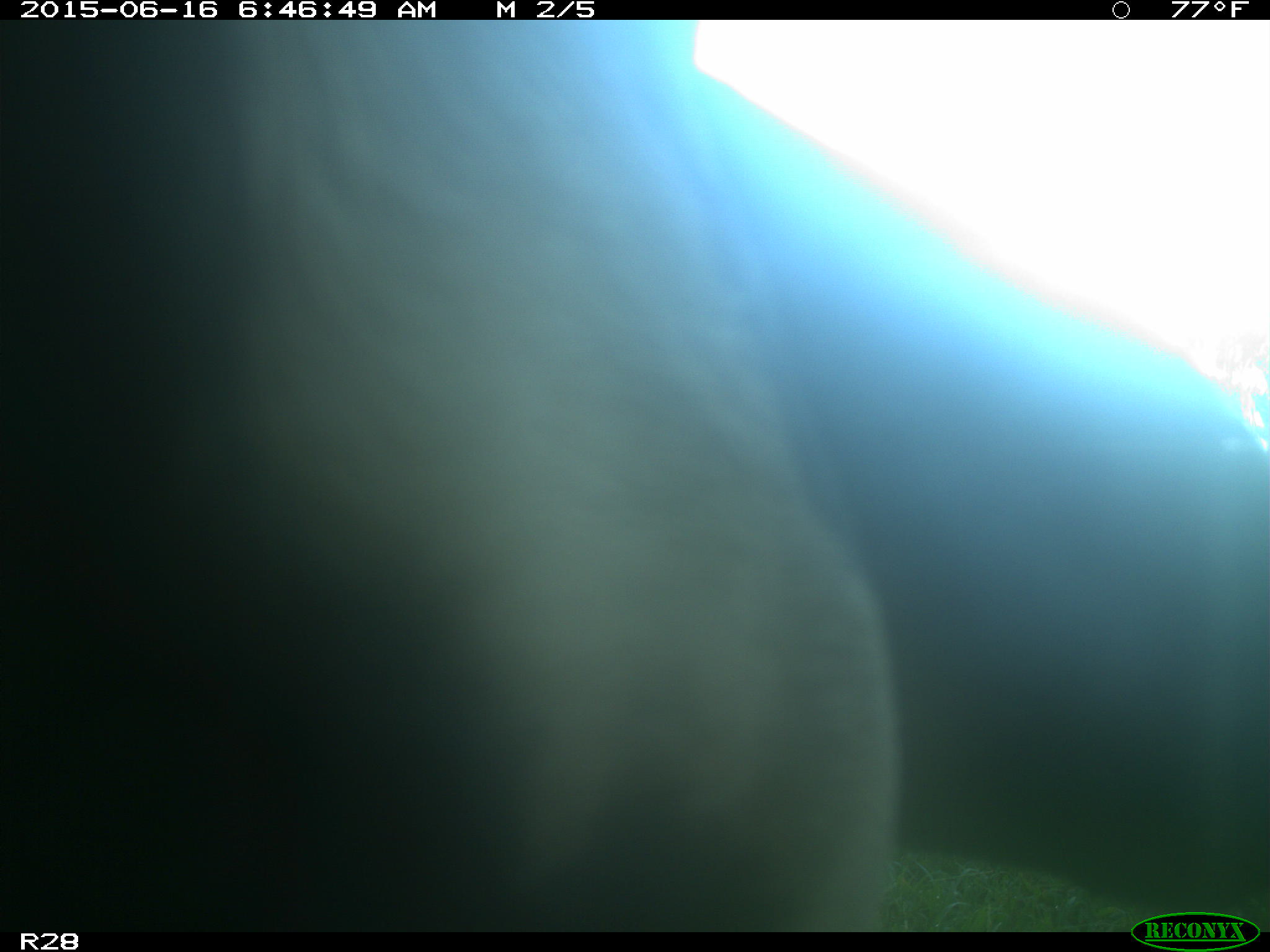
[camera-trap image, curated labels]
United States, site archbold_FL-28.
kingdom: Animalia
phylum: Chordata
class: Mammalia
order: Artiodactyla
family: Bovidae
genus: Bos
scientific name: Bos taurus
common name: domestic cow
Bos taurus (domestic cow).